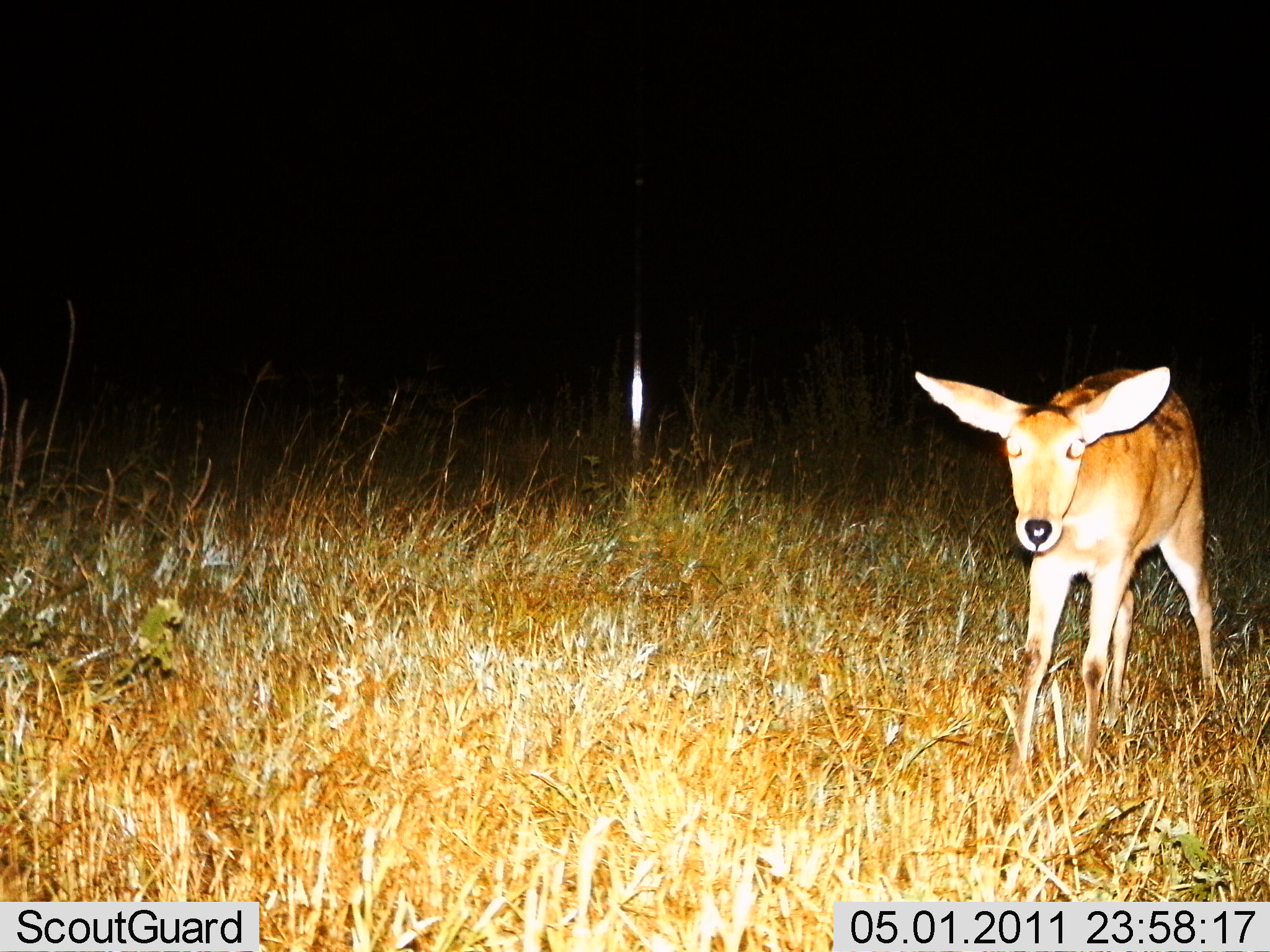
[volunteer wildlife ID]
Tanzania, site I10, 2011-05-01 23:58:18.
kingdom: Animalia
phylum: Chordata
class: Mammalia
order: Artiodactyla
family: Bovidae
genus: Redunca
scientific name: Redunca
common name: reedbuck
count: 1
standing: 100%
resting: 0%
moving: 0%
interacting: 0%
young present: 0%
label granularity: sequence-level